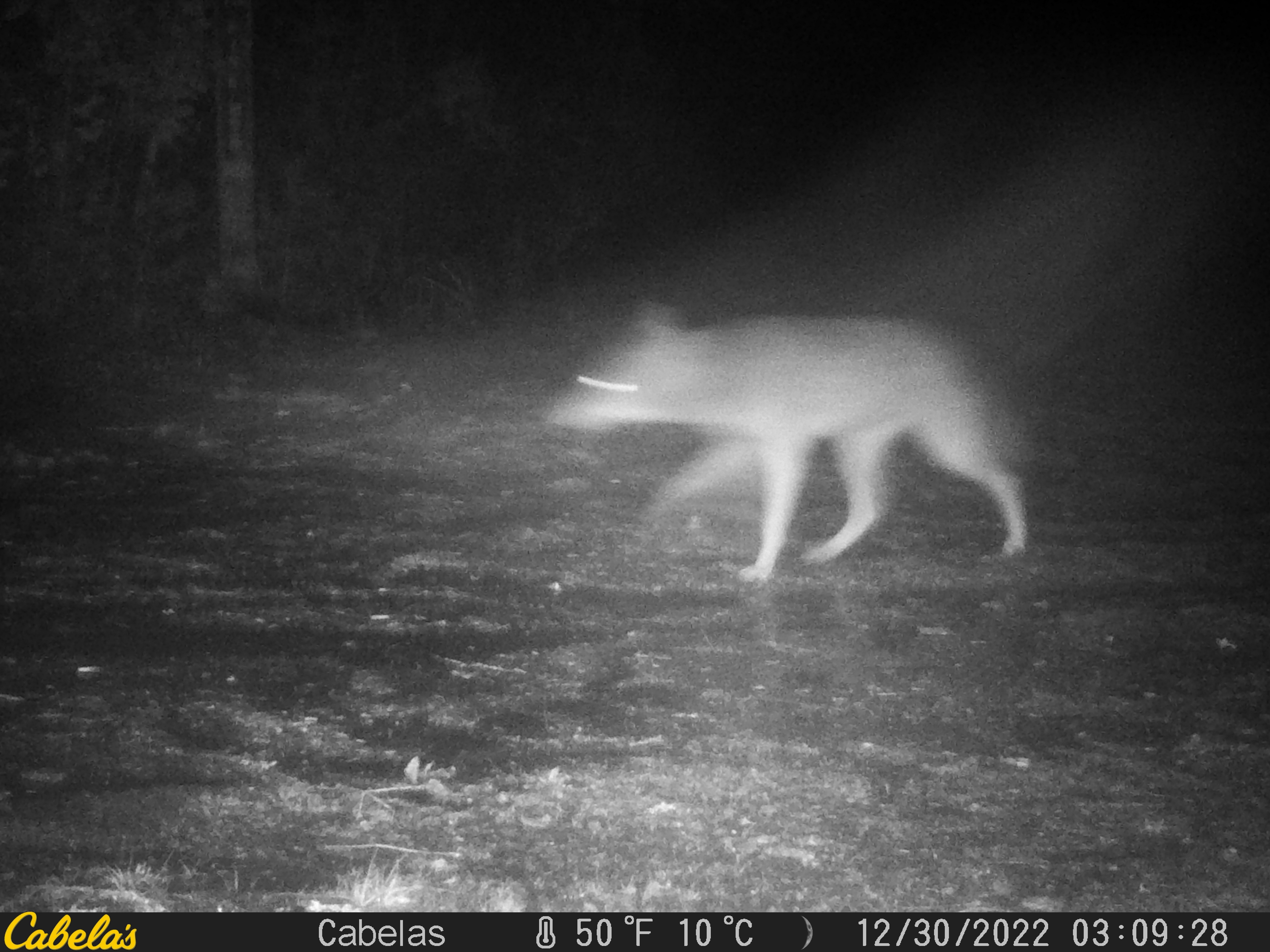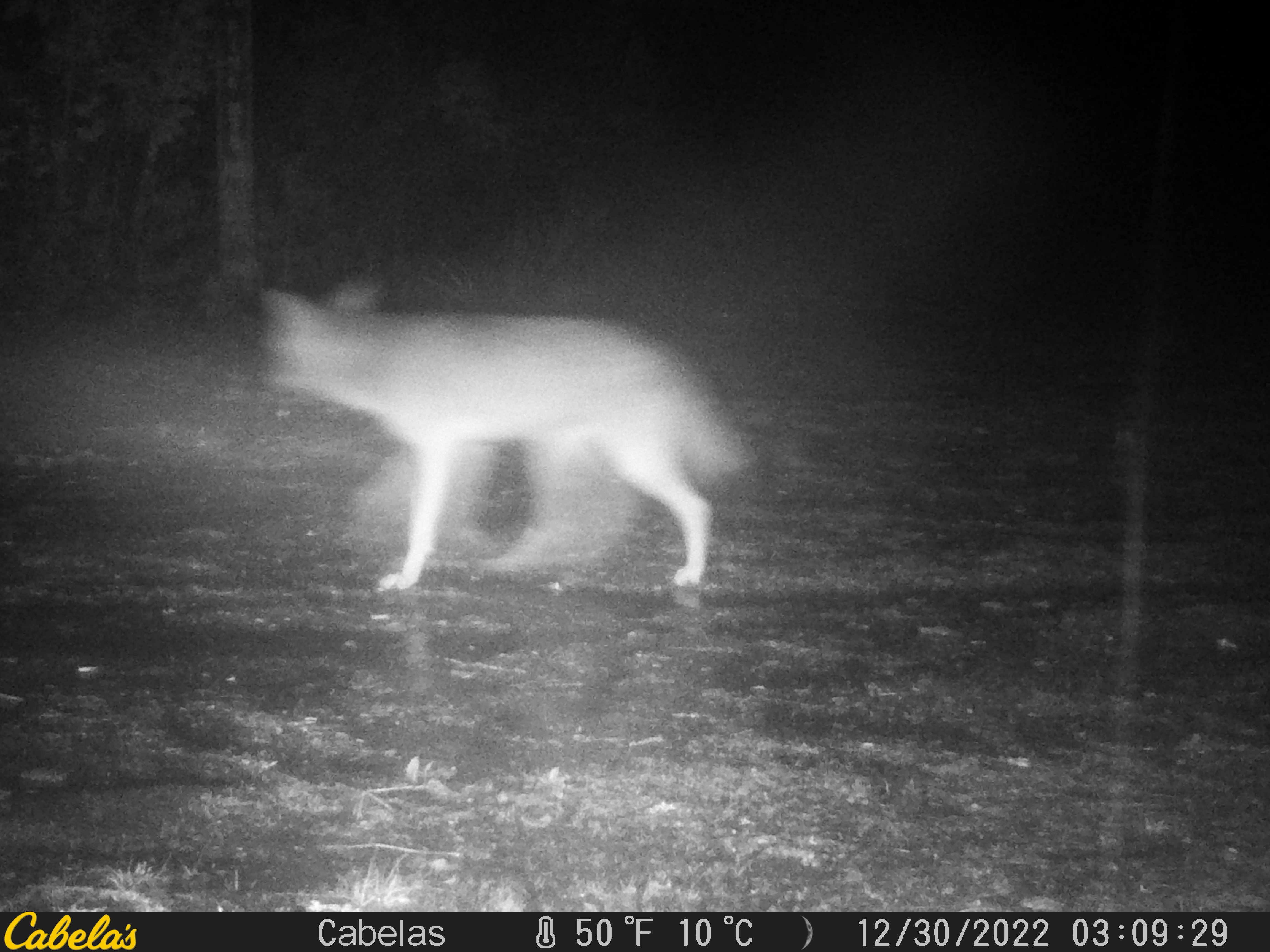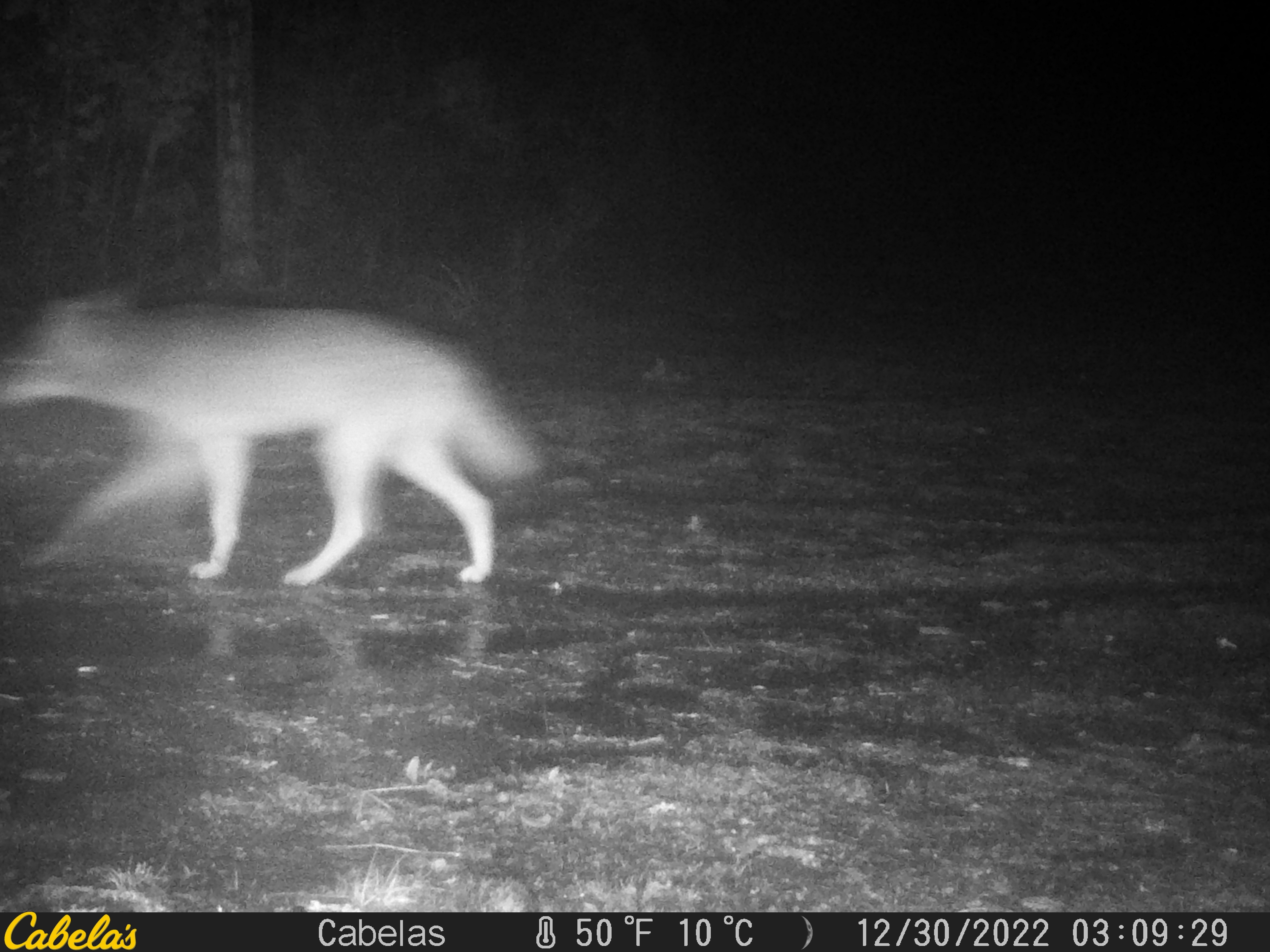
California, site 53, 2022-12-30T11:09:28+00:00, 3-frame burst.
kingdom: Animalia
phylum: Chordata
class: Mammalia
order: Carnivora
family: Canidae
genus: Canis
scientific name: Canis latrans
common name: coyote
Coyote (Canis latrans).